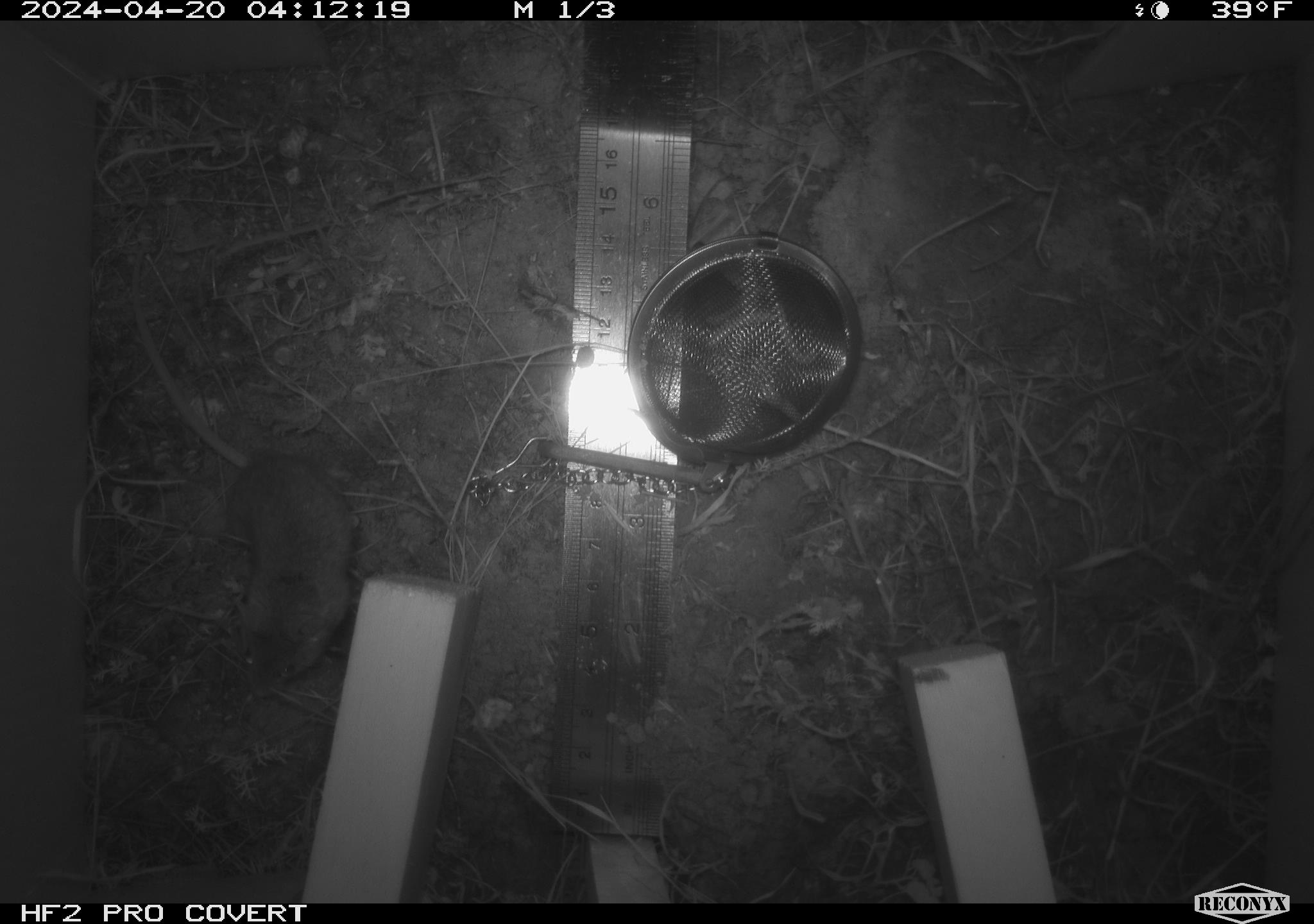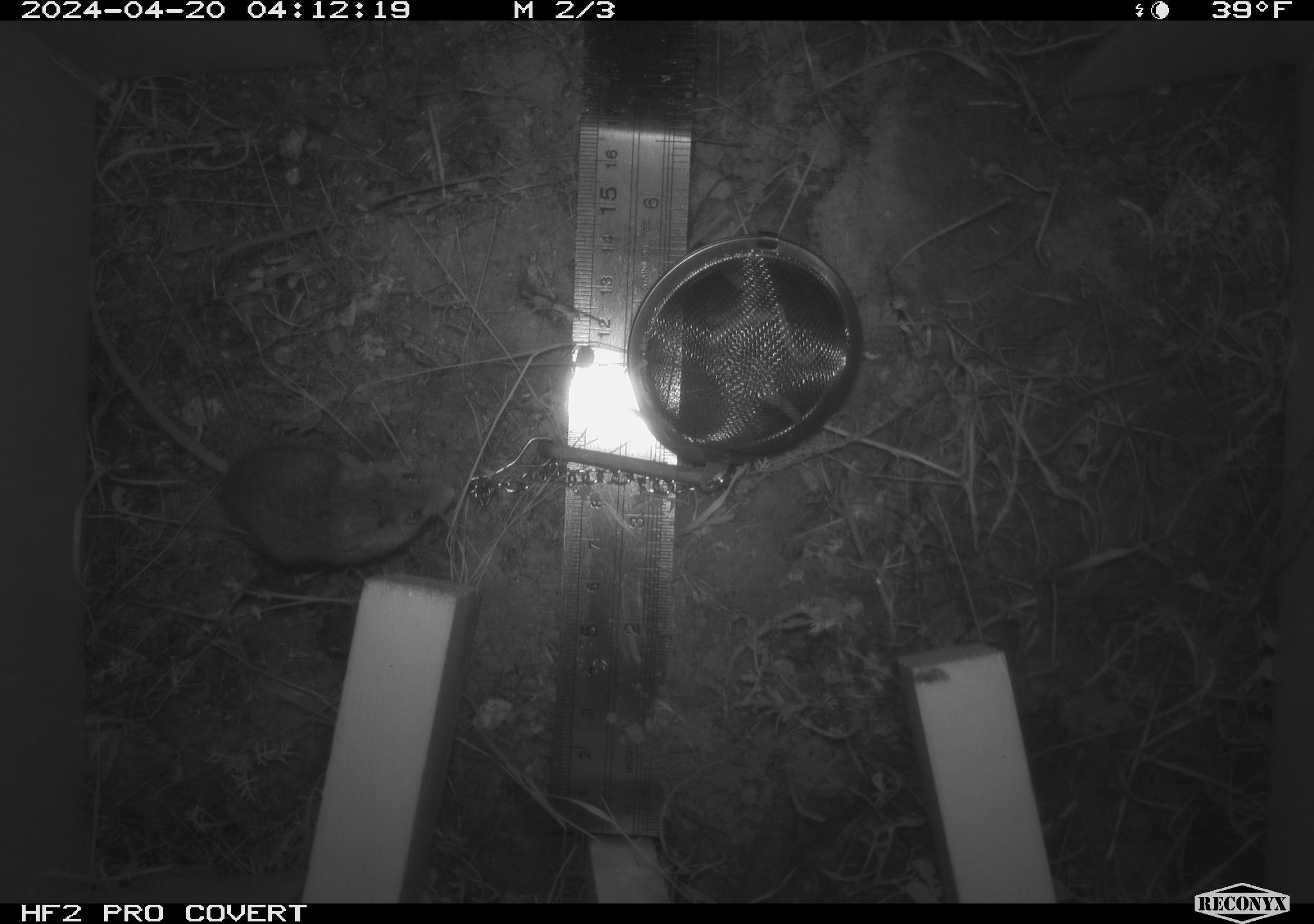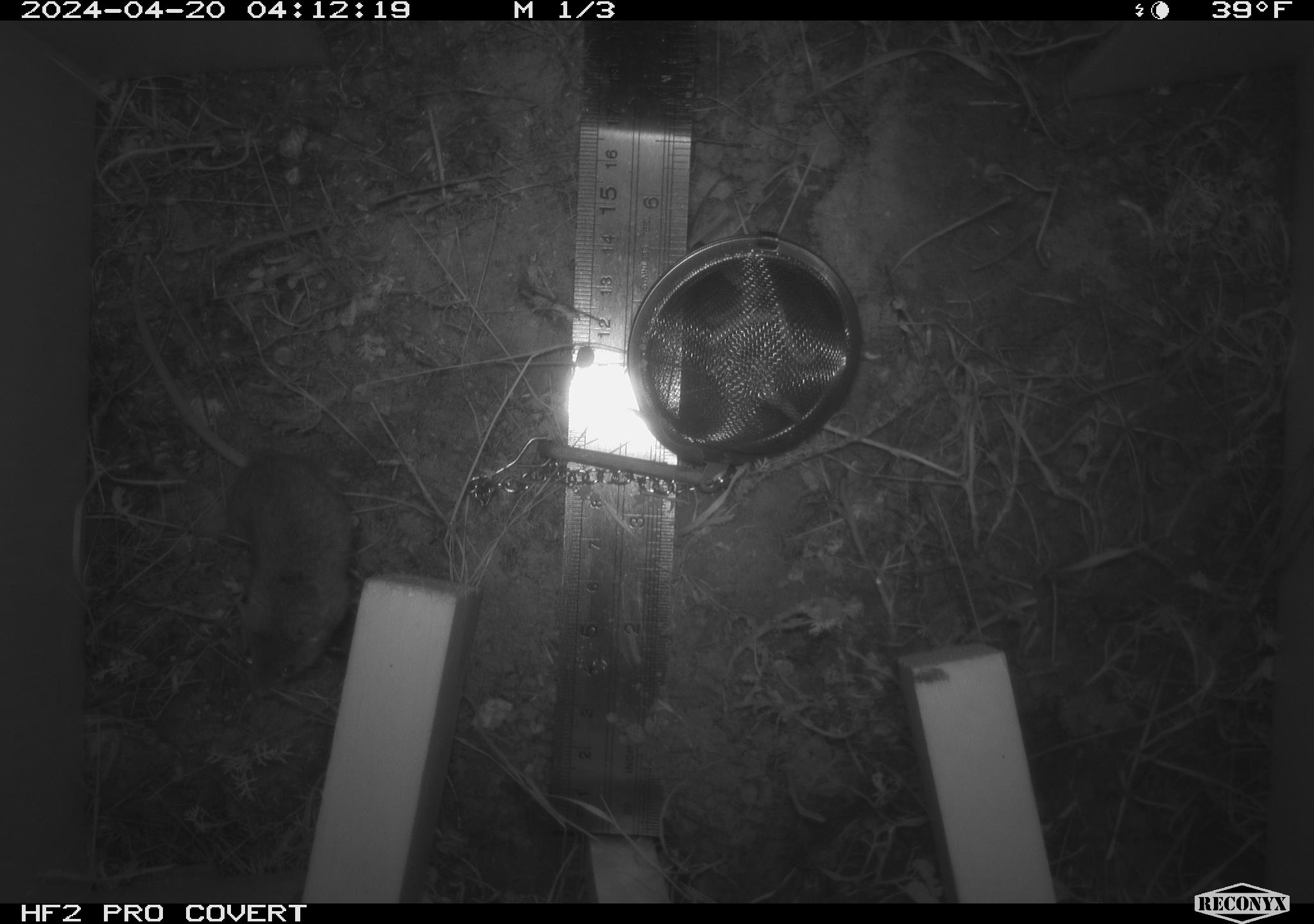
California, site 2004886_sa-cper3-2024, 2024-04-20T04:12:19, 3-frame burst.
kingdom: Animalia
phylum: Chordata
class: Mammalia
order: Rodentia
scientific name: Rodentia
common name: rodent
Rodent (Rodentia).